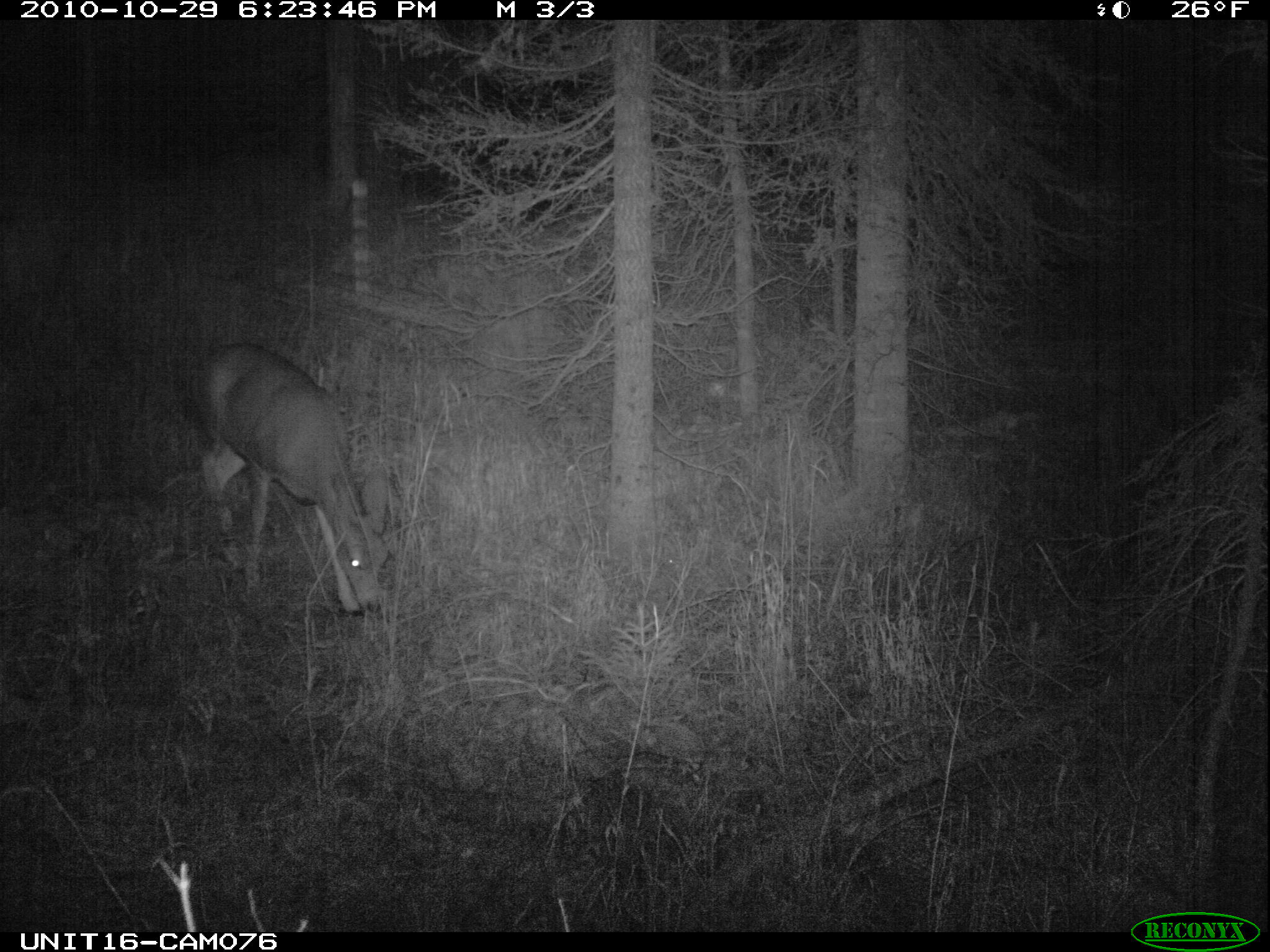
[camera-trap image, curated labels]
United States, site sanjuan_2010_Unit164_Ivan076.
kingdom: Animalia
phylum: Chordata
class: Mammalia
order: Artiodactyla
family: Cervidae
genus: Odocoileus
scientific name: Odocoileus hemionus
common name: mule deer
Odocoileus hemionus (mule deer).